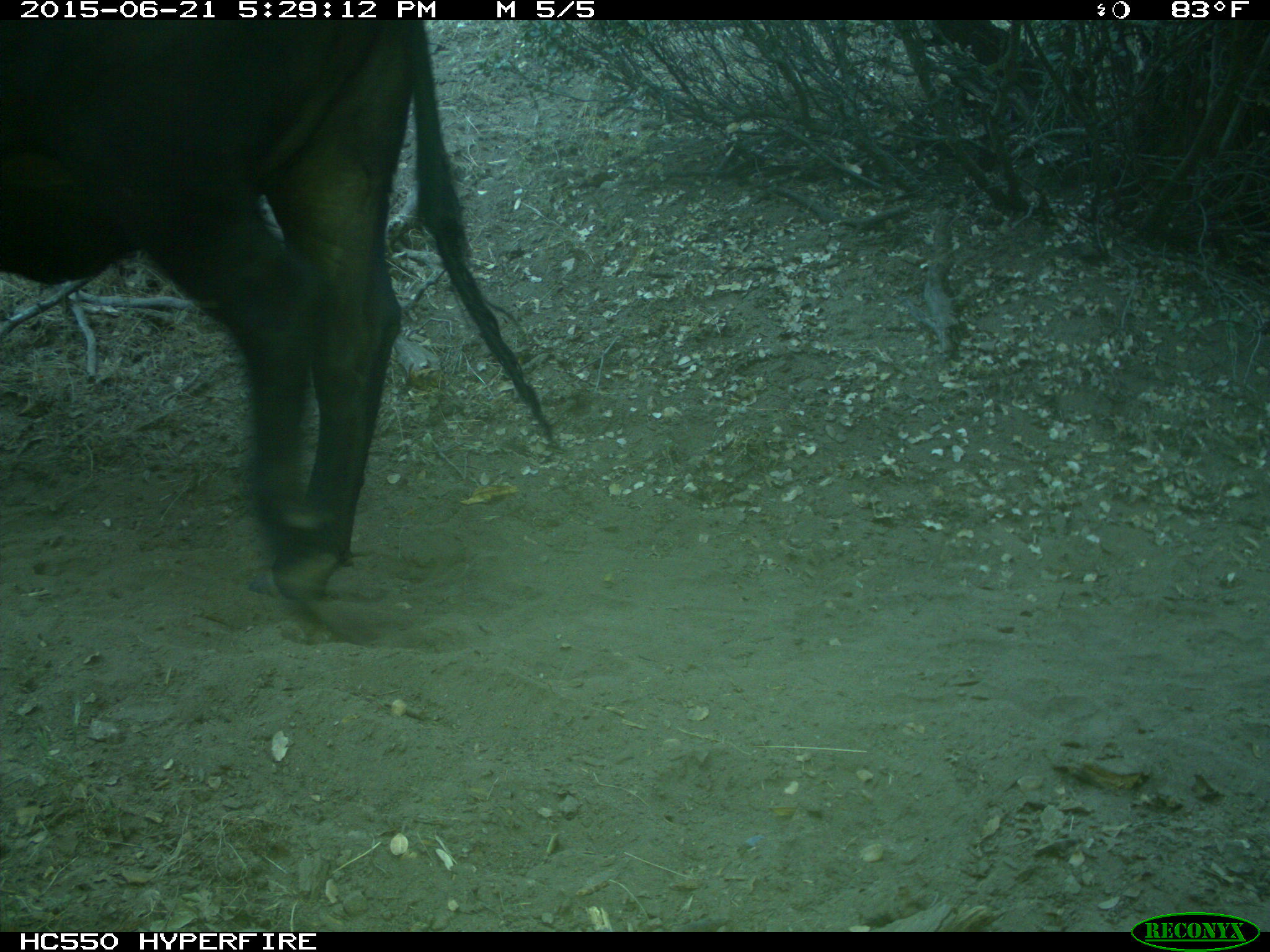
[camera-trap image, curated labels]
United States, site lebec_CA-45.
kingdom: Animalia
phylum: Chordata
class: Mammalia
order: Artiodactyla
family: Bovidae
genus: Bos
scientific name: Bos taurus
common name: domestic cow